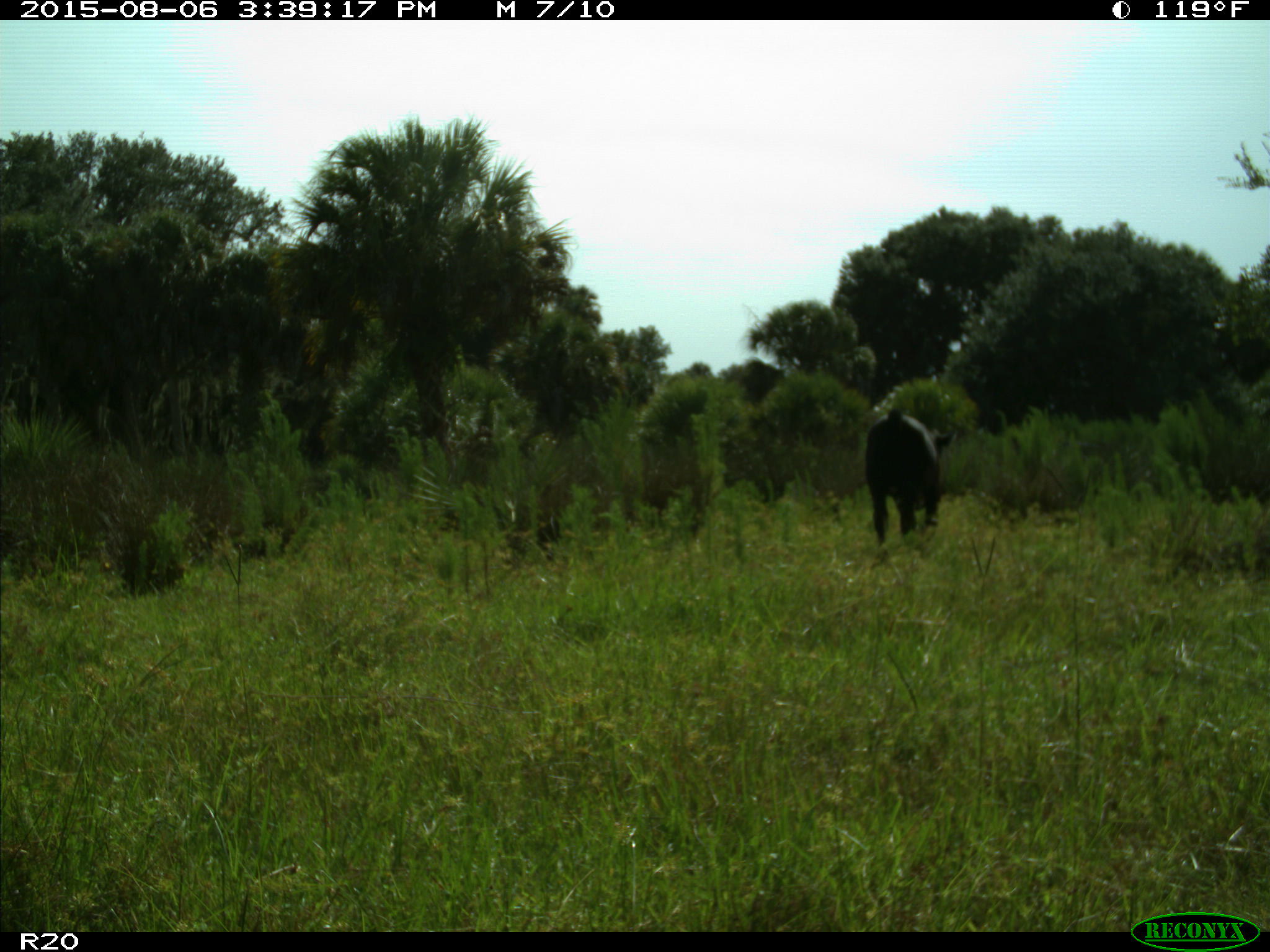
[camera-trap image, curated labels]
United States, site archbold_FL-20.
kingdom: Animalia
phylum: Chordata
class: Mammalia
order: Artiodactyla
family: Bovidae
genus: Bos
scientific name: Bos taurus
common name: domestic cow